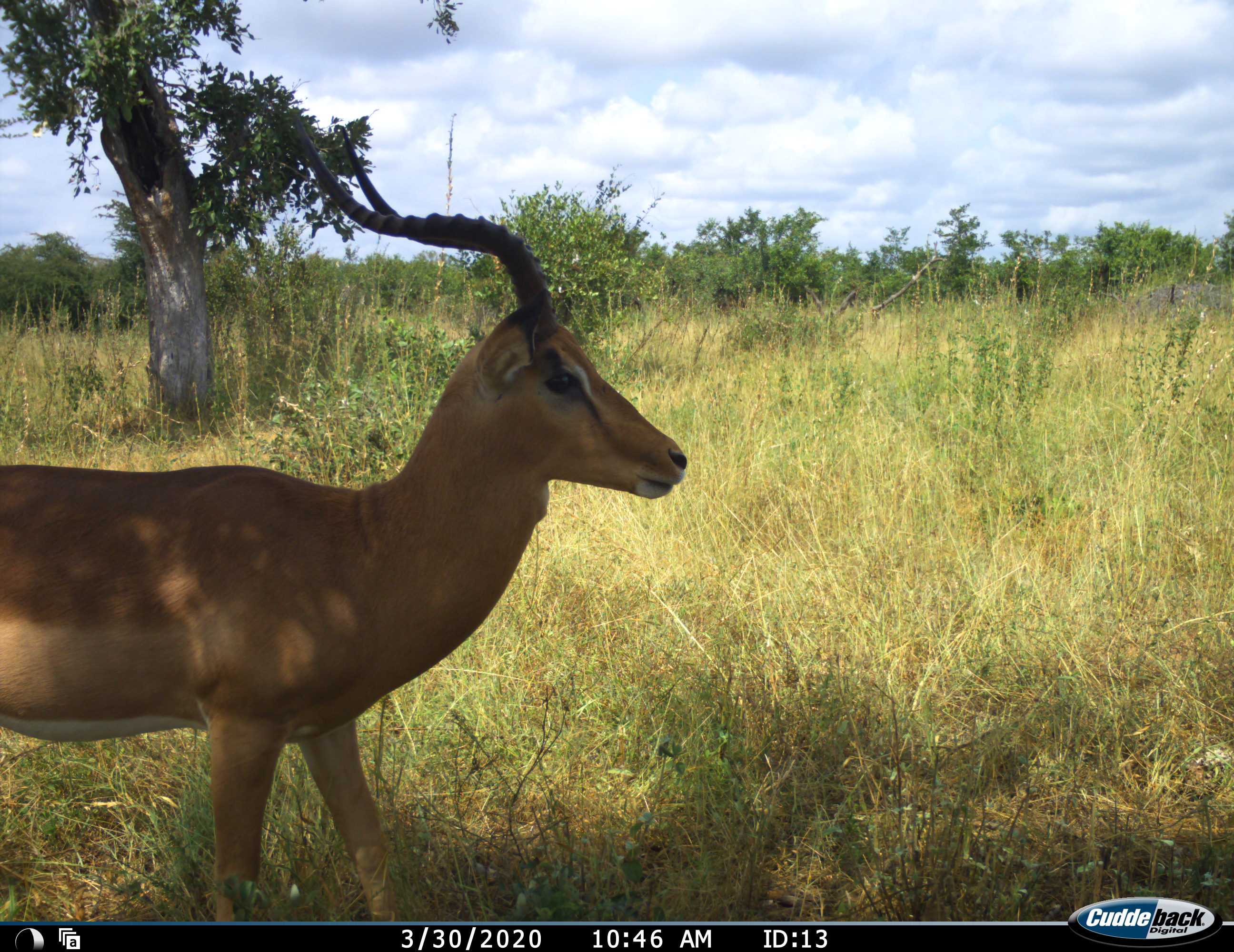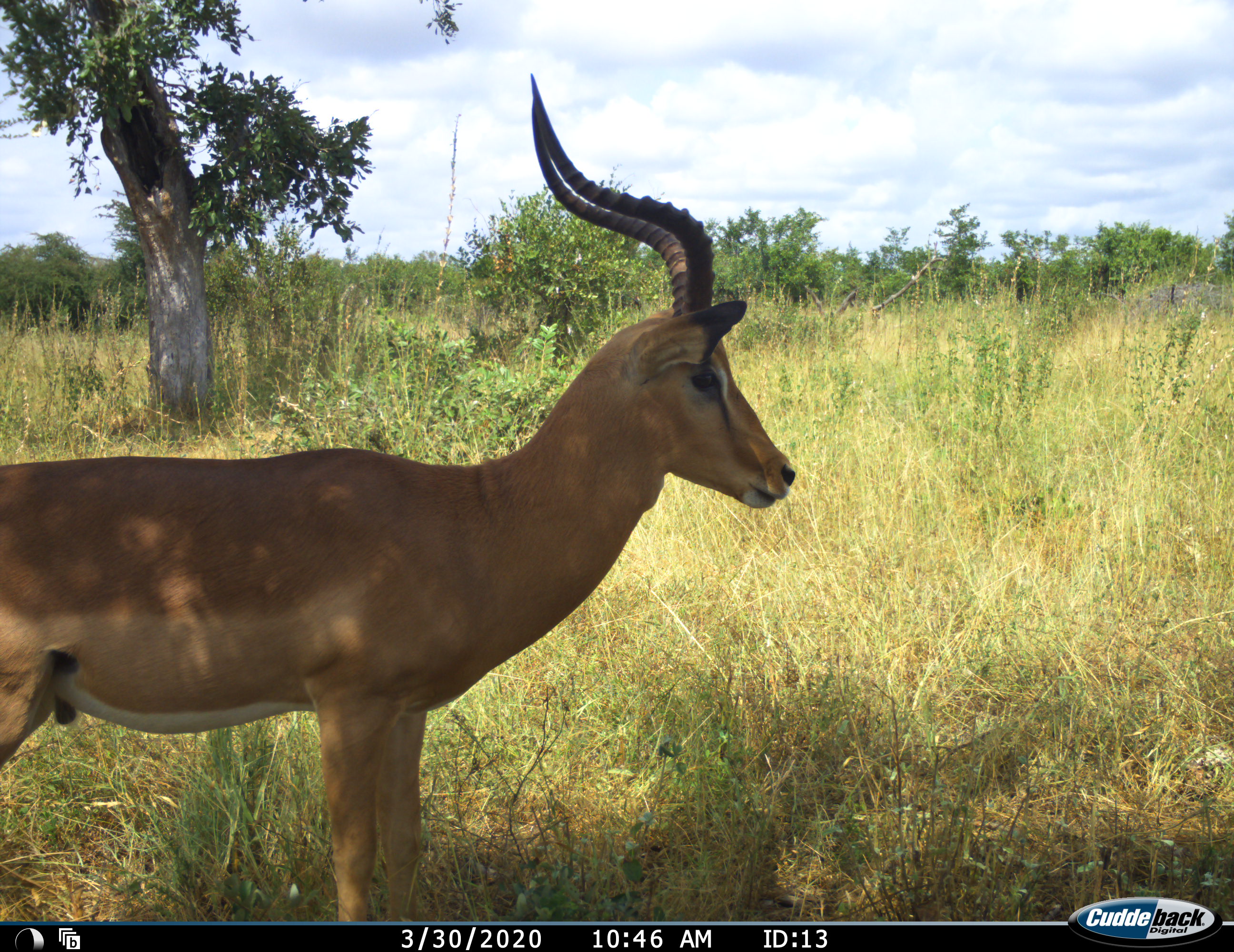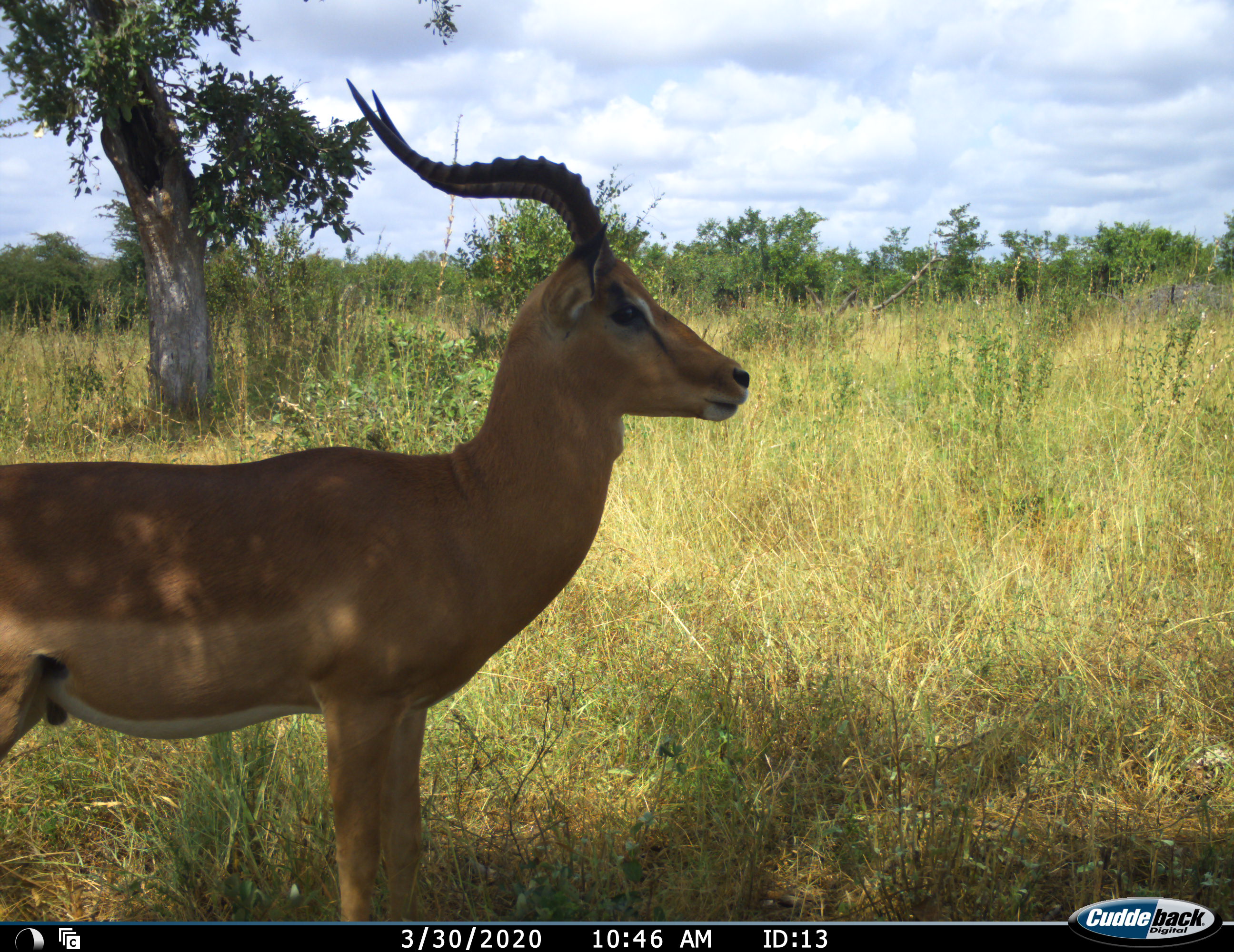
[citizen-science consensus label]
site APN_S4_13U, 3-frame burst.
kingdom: Animalia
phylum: Chordata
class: Mammalia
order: Artiodactyla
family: Bovidae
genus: Aepyceros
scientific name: Aepyceros melampus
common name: impala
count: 1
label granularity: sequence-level